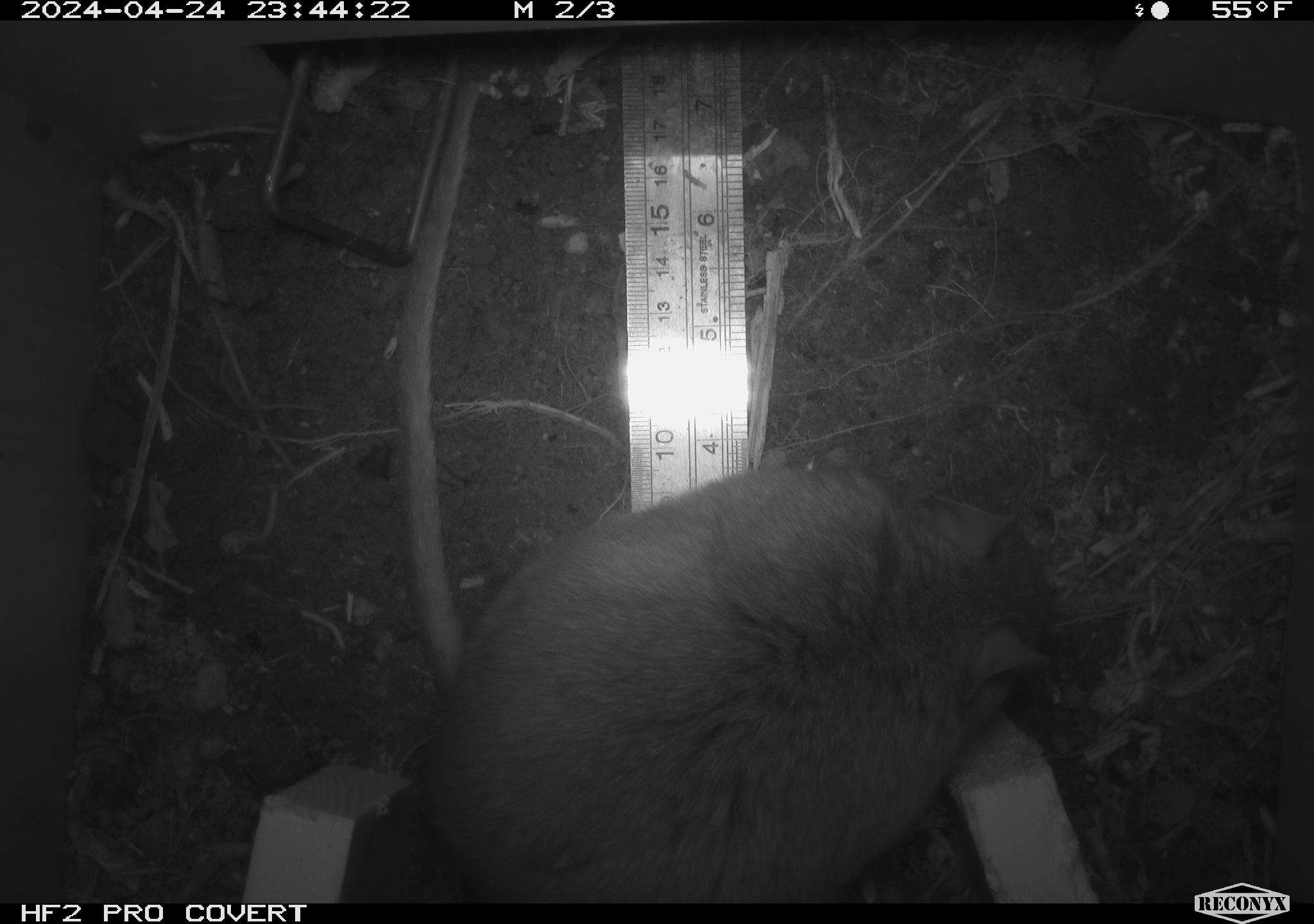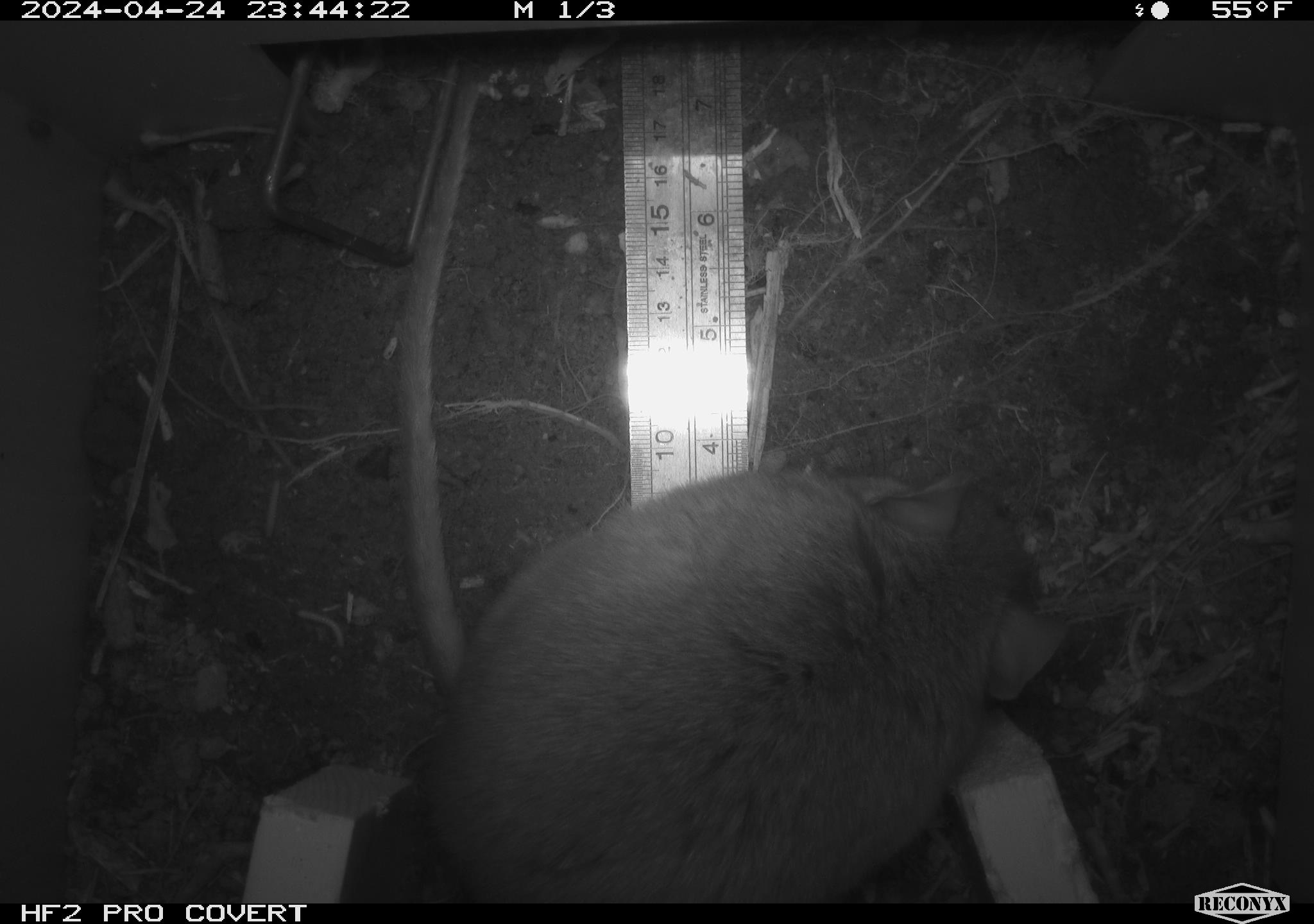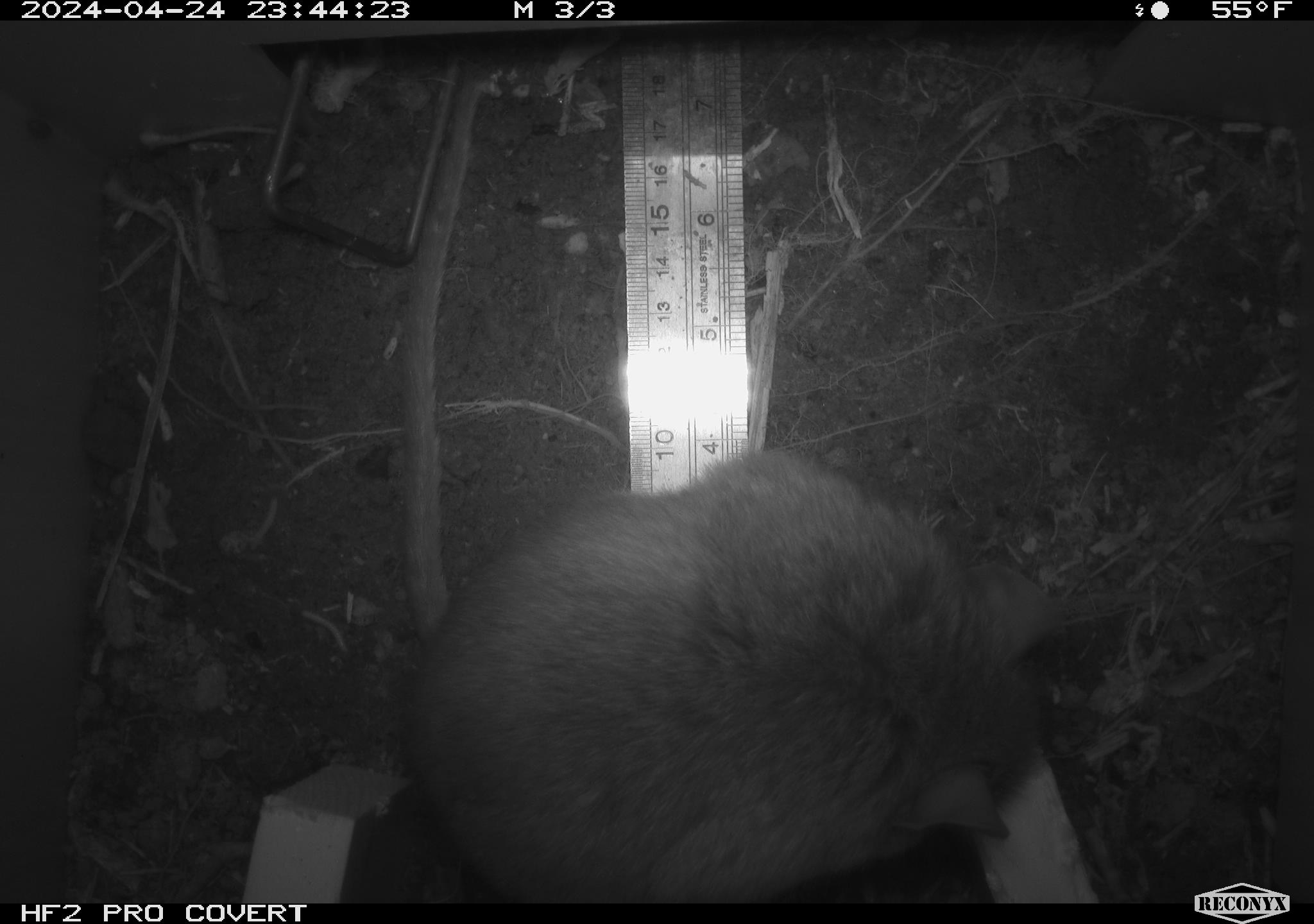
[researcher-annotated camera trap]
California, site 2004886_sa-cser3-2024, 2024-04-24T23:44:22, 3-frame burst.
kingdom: Animalia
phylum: Chordata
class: Mammalia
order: Rodentia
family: Muridae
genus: Rattus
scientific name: Rattus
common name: rat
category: rattus species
Rattus species (rat) (Rattus).